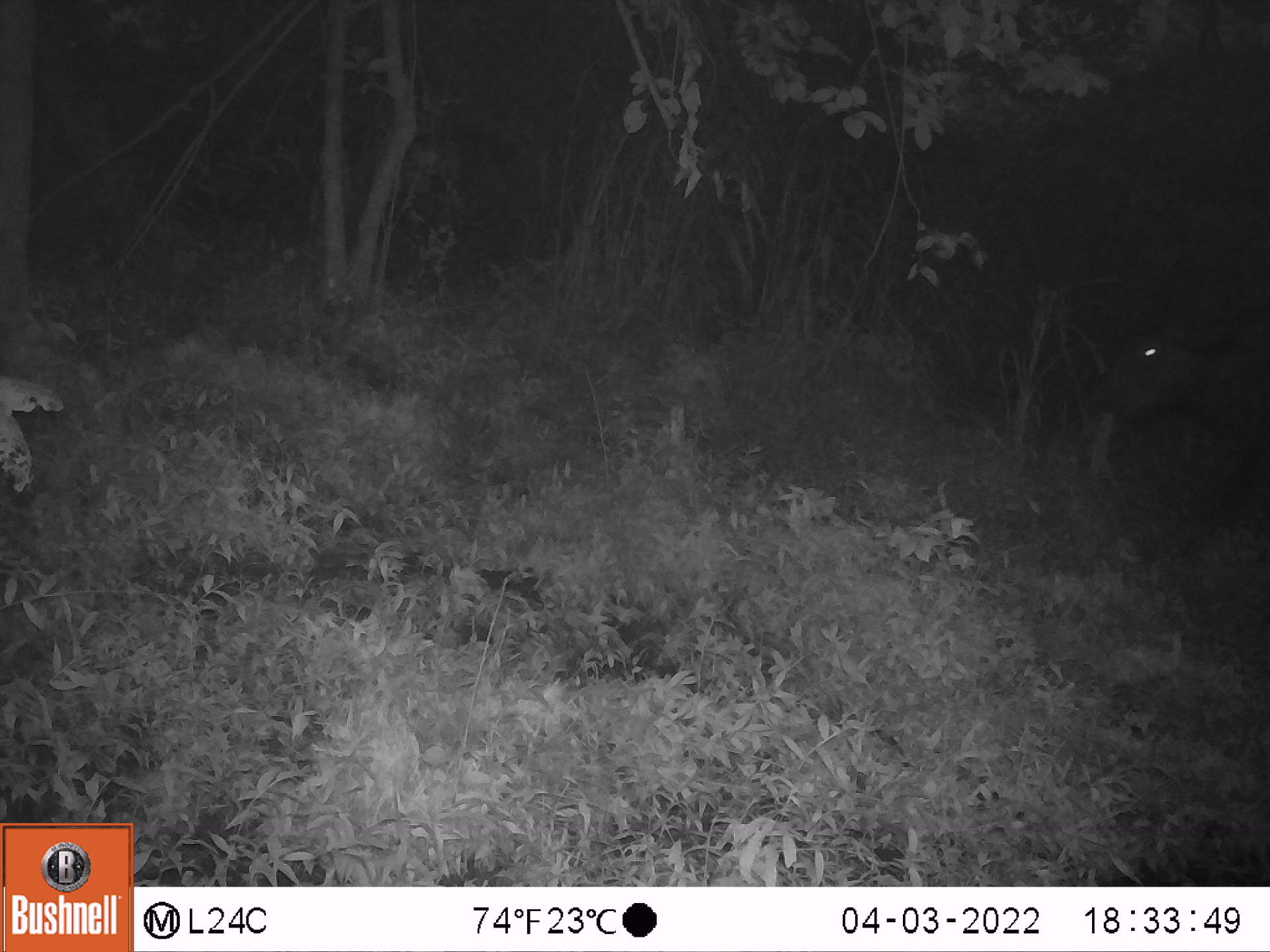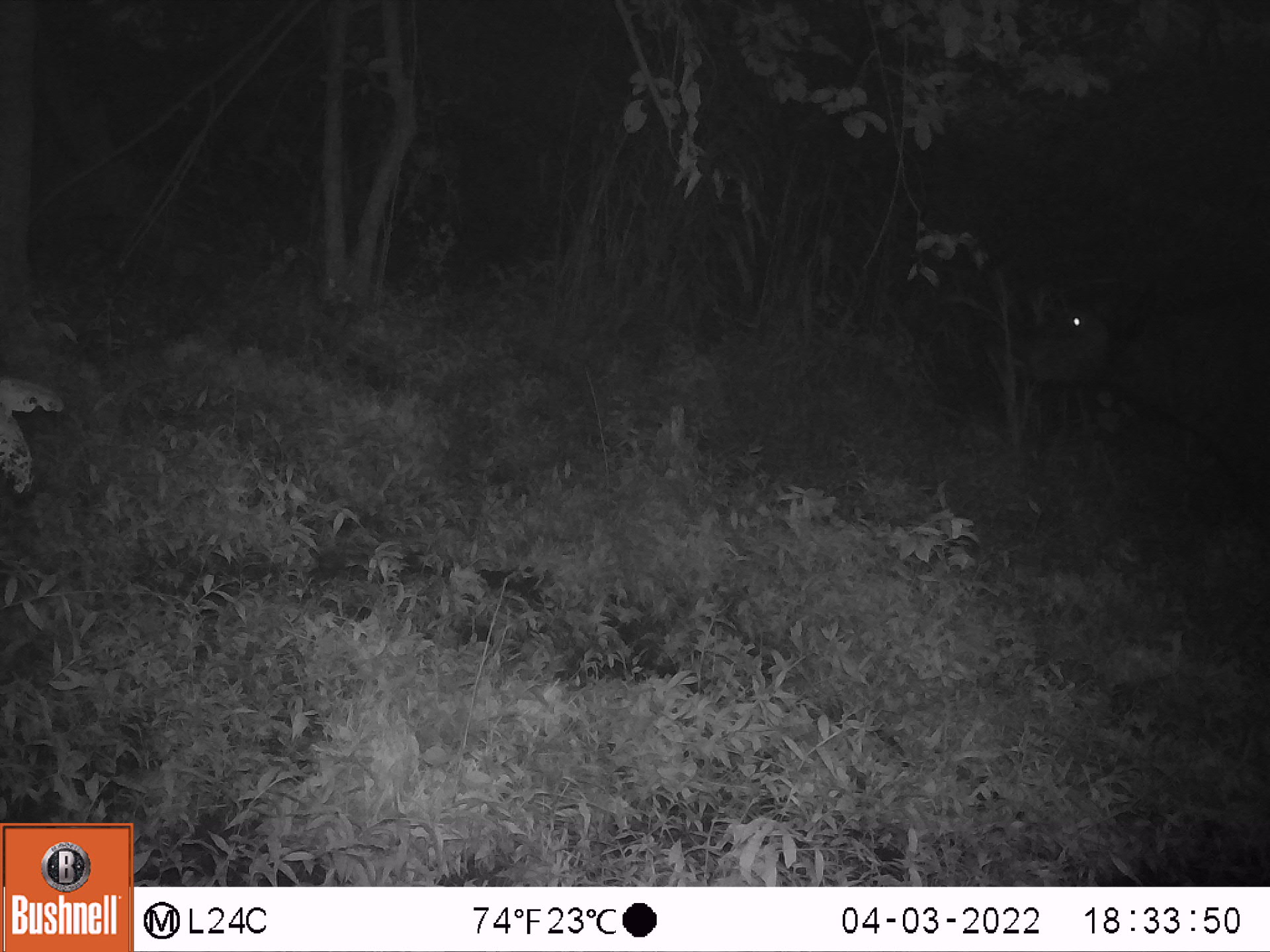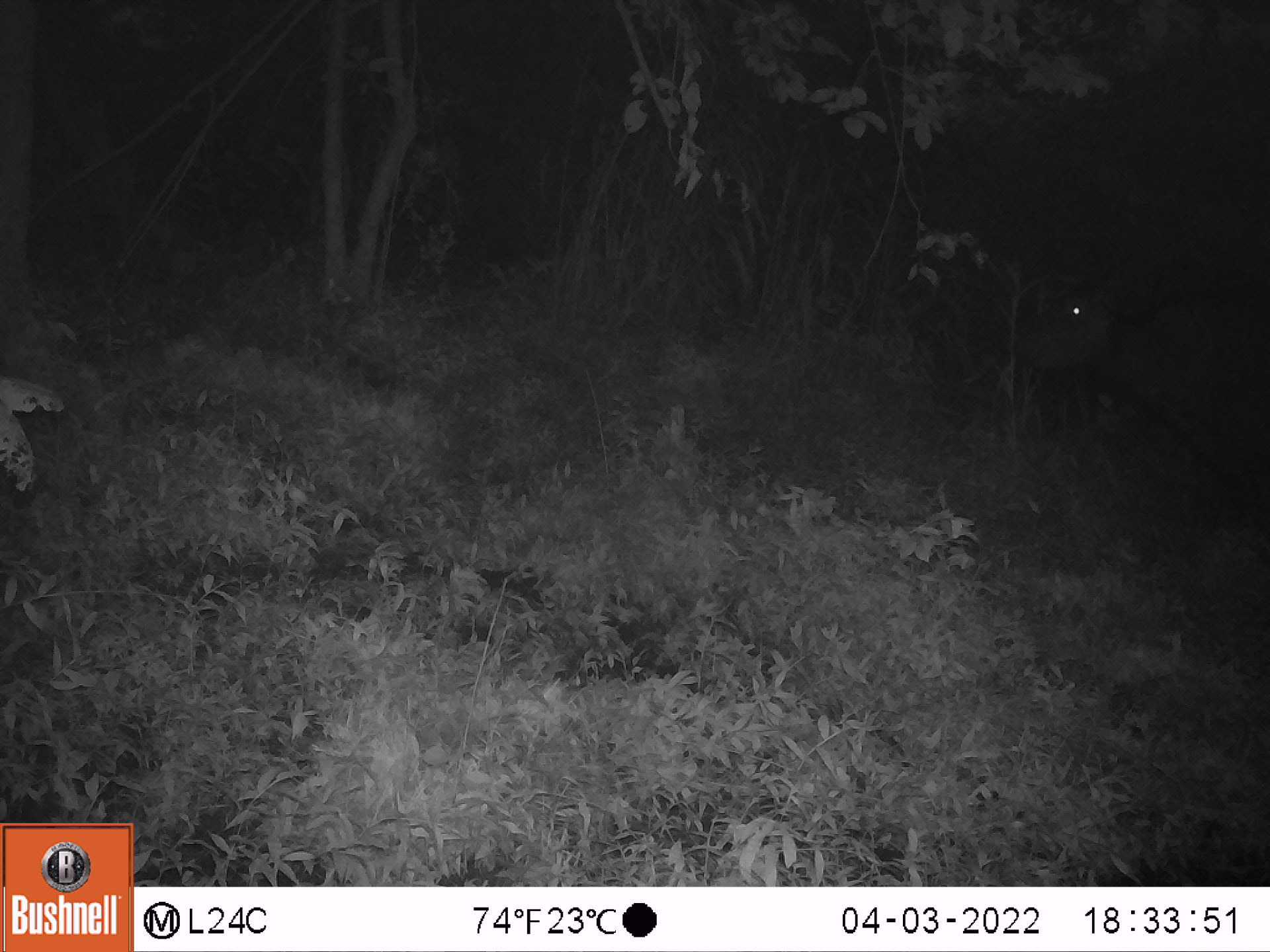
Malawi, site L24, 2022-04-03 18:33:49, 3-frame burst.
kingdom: Animalia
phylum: Chordata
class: Mammalia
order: Artiodactyla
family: Bovidae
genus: Syncerus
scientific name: Syncerus caffer caffer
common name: cape buffalo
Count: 1.